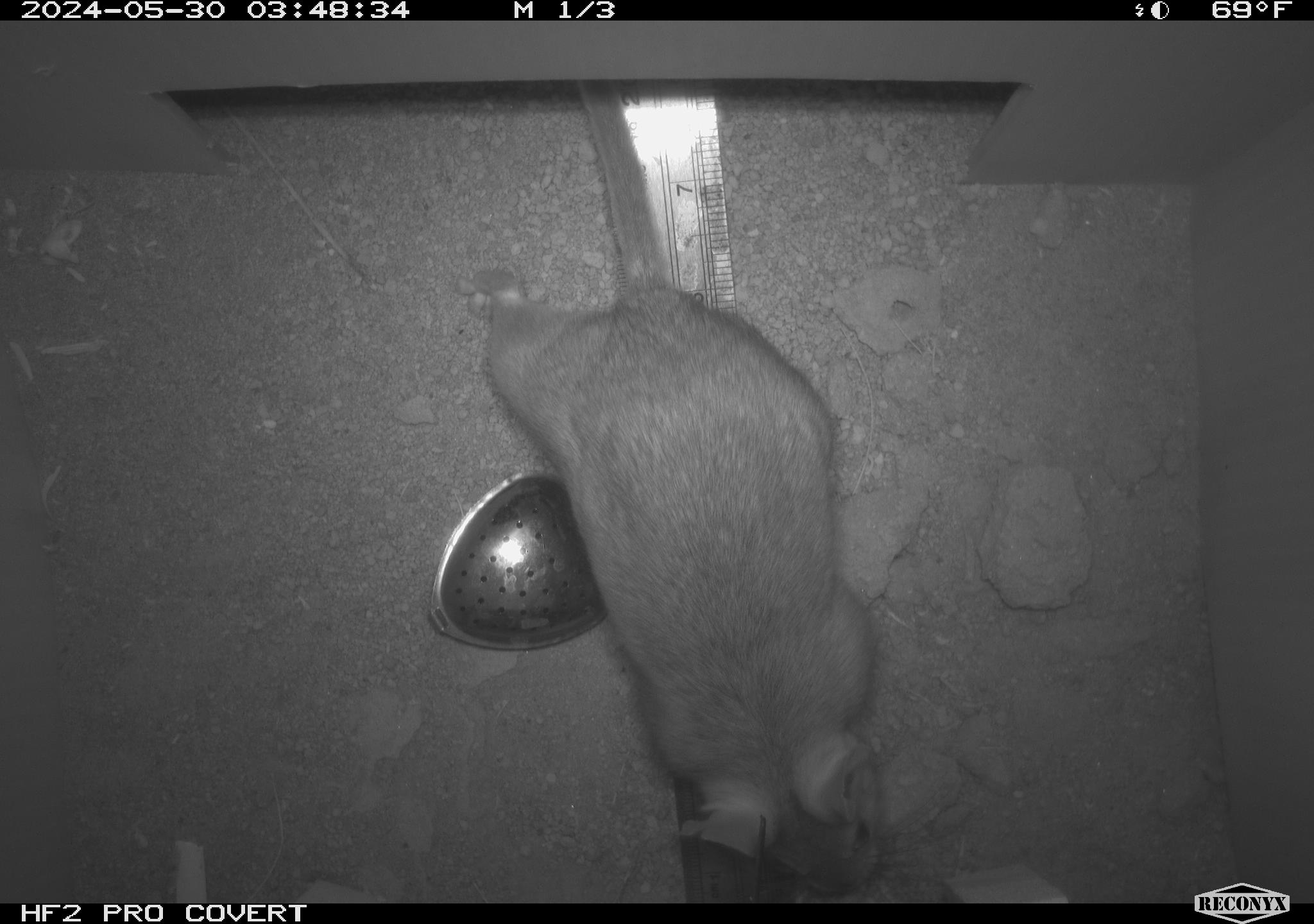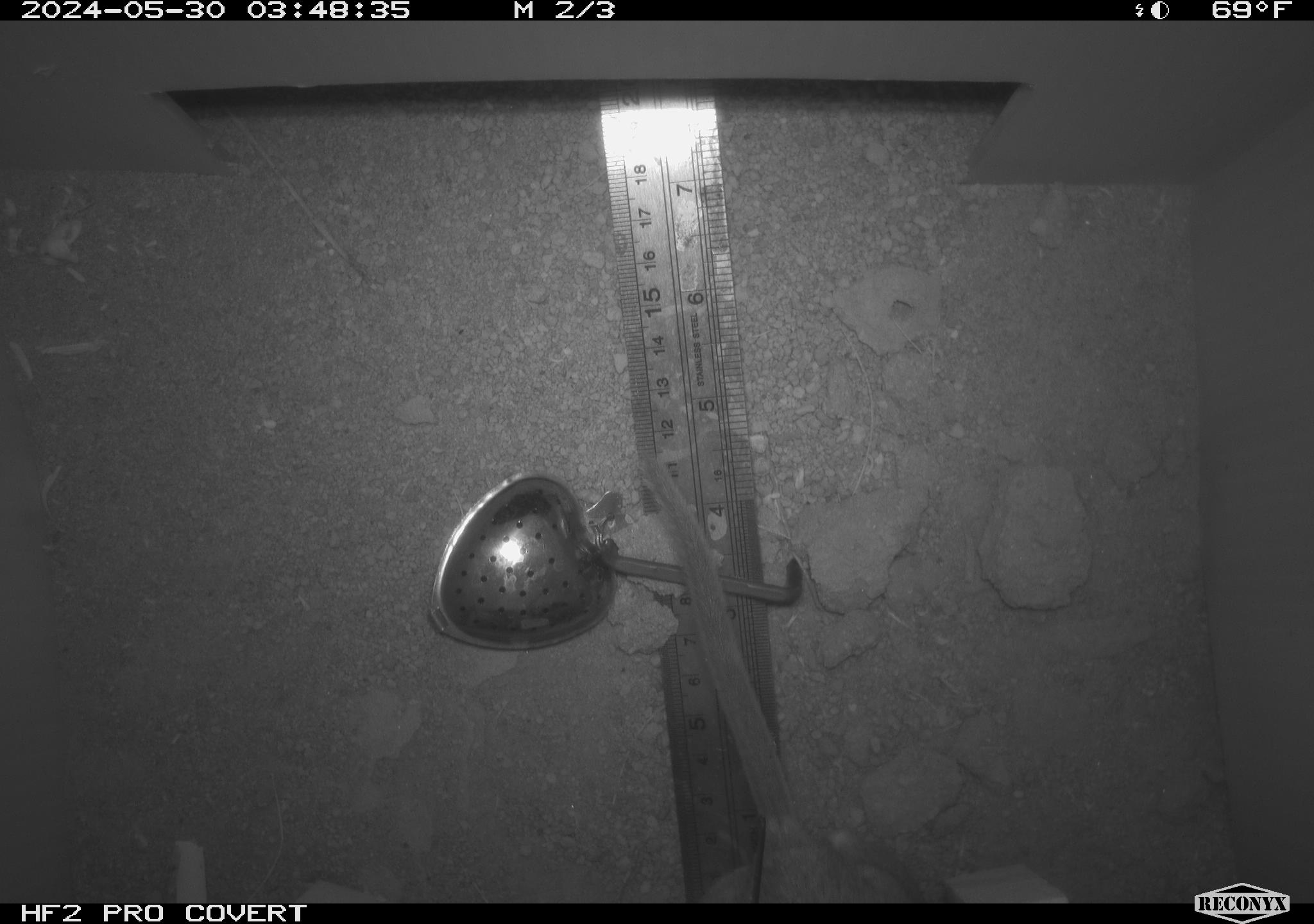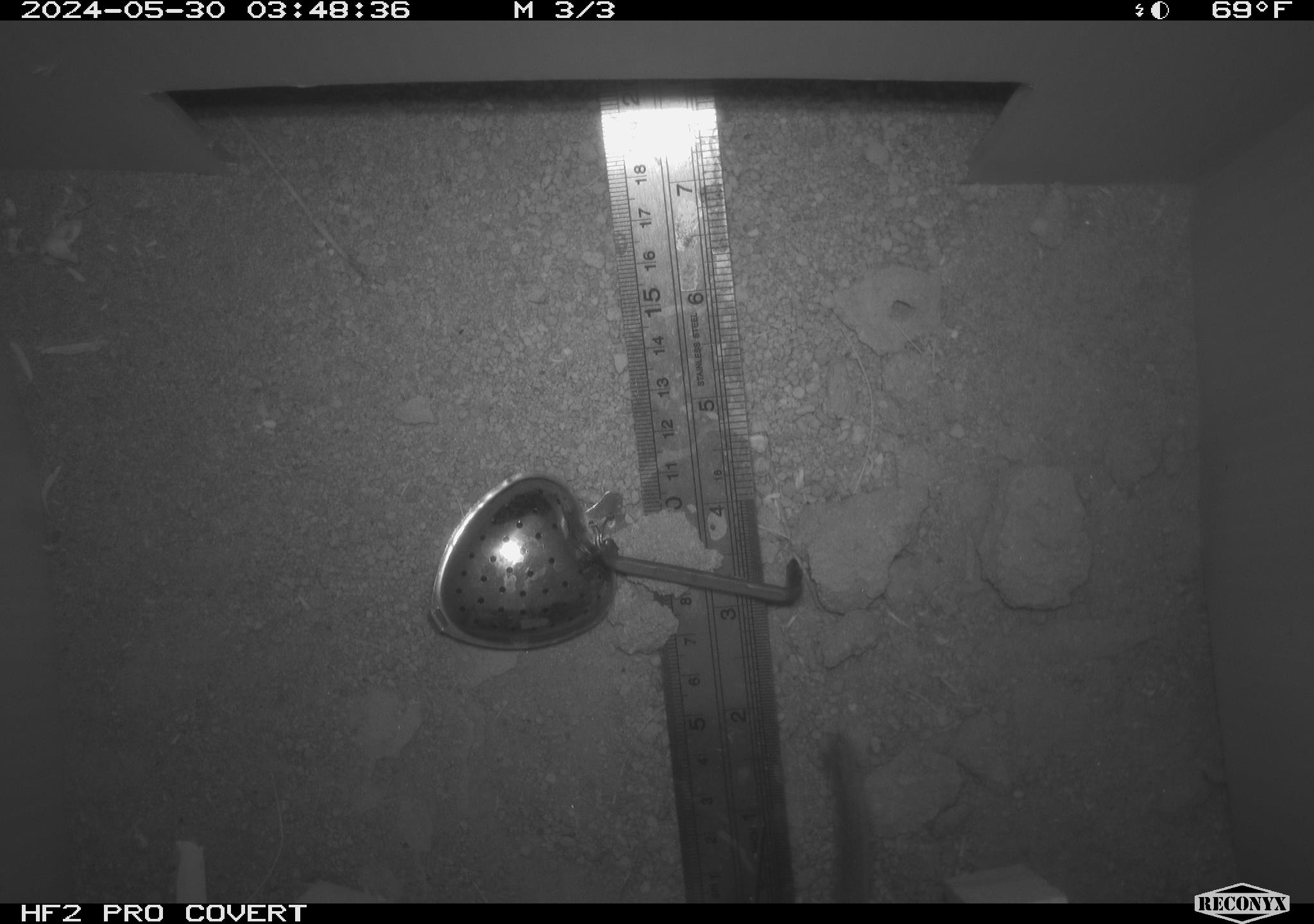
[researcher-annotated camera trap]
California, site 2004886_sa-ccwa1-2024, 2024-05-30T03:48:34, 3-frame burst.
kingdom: Animalia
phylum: Chordata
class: Mammalia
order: Rodentia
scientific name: Rodentia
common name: woodrat or rat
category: woodrat or rat species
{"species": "woodrat or rat species (woodrat or rat) (Rodentia)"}